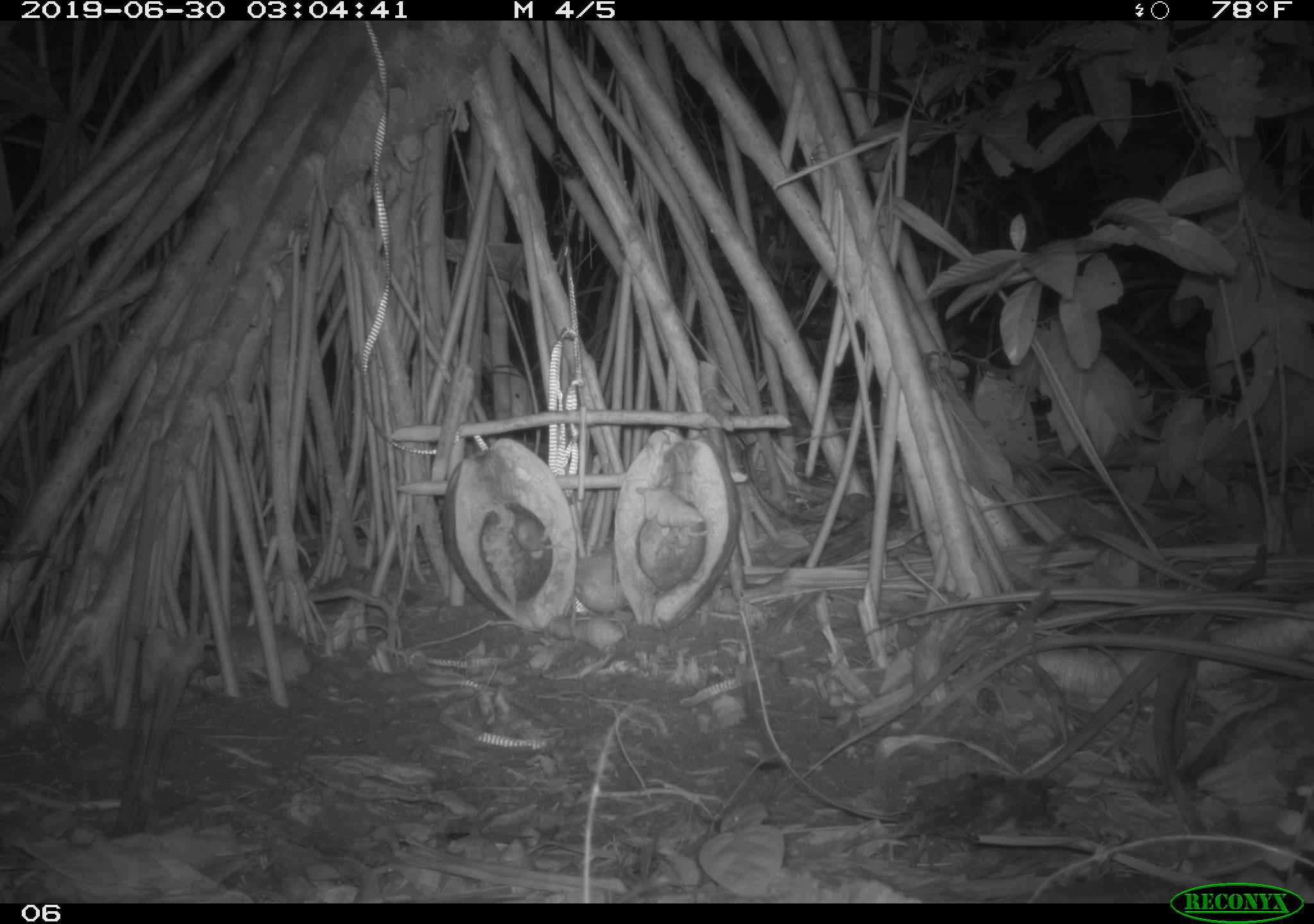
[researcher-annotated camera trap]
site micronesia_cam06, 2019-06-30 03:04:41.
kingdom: Animalia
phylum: Arthropoda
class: Malacostraca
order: Decapoda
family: Calcinidae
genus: Calcinus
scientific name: Calcinus tubularis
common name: hermit crab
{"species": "hermit crab (Calcinus tubularis)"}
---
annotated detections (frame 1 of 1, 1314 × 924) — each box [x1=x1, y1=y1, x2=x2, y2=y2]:
hermit crab: [x1=638, y1=475, x2=720, y2=547]; [x1=508, y1=509, x2=564, y2=566]